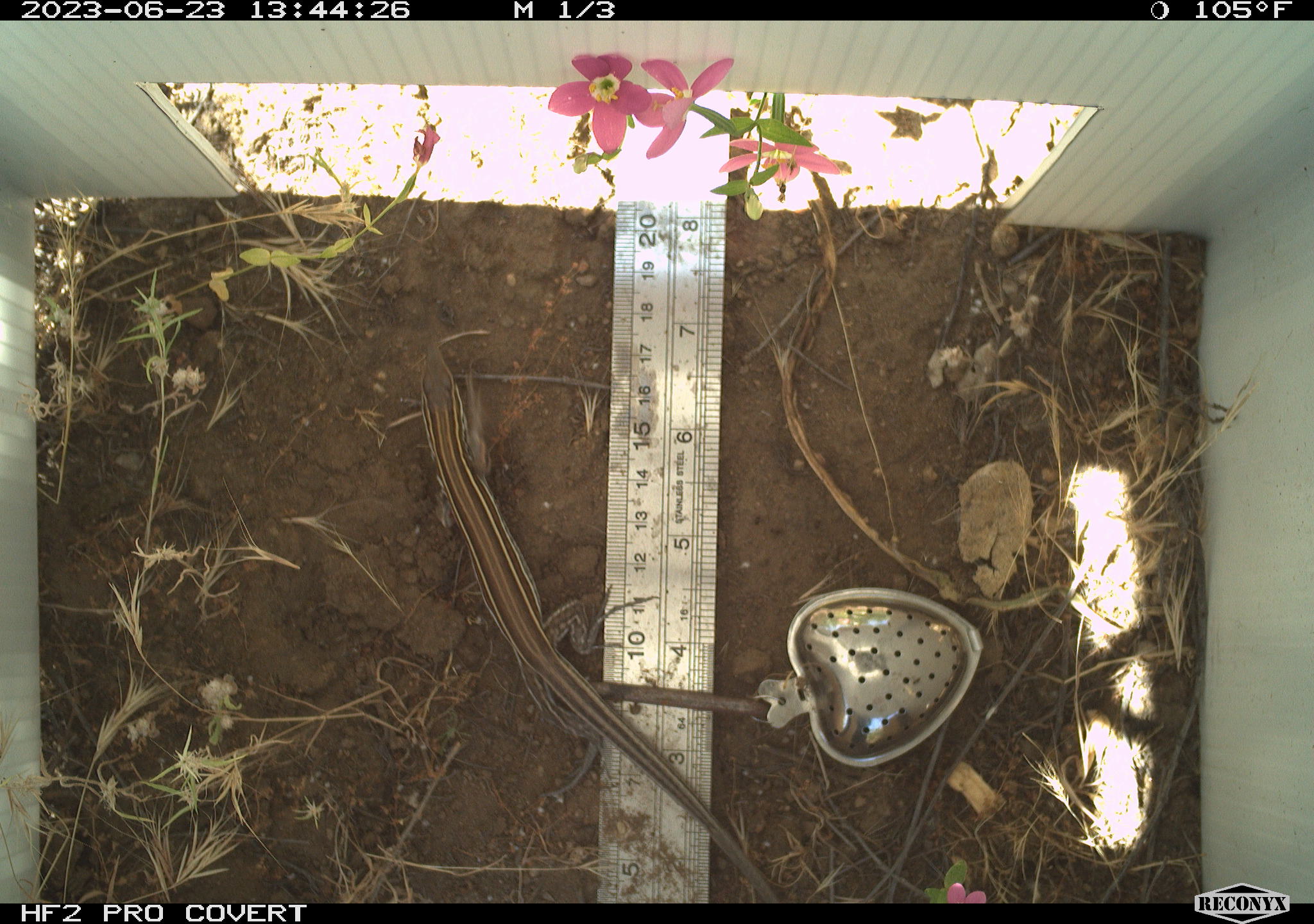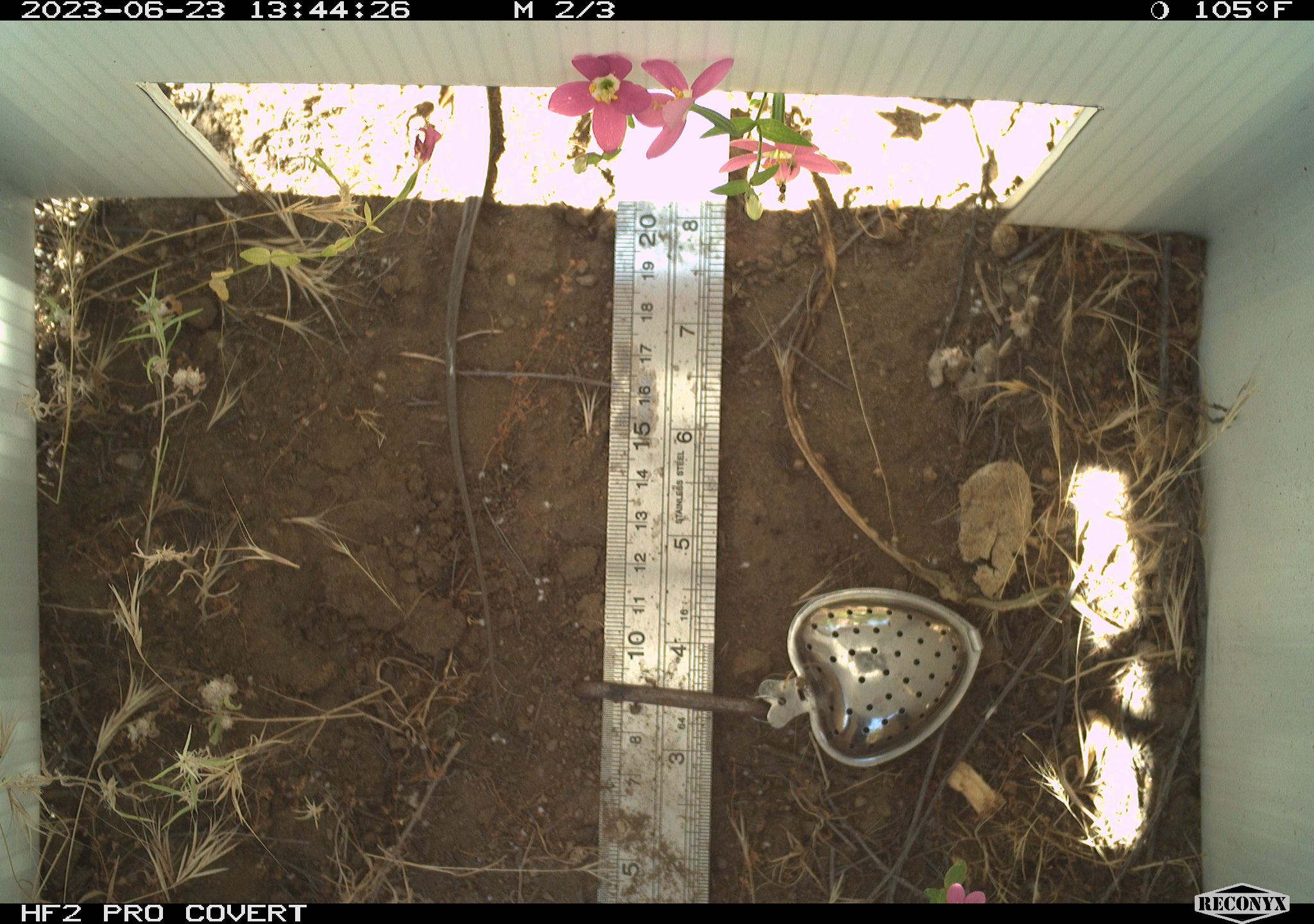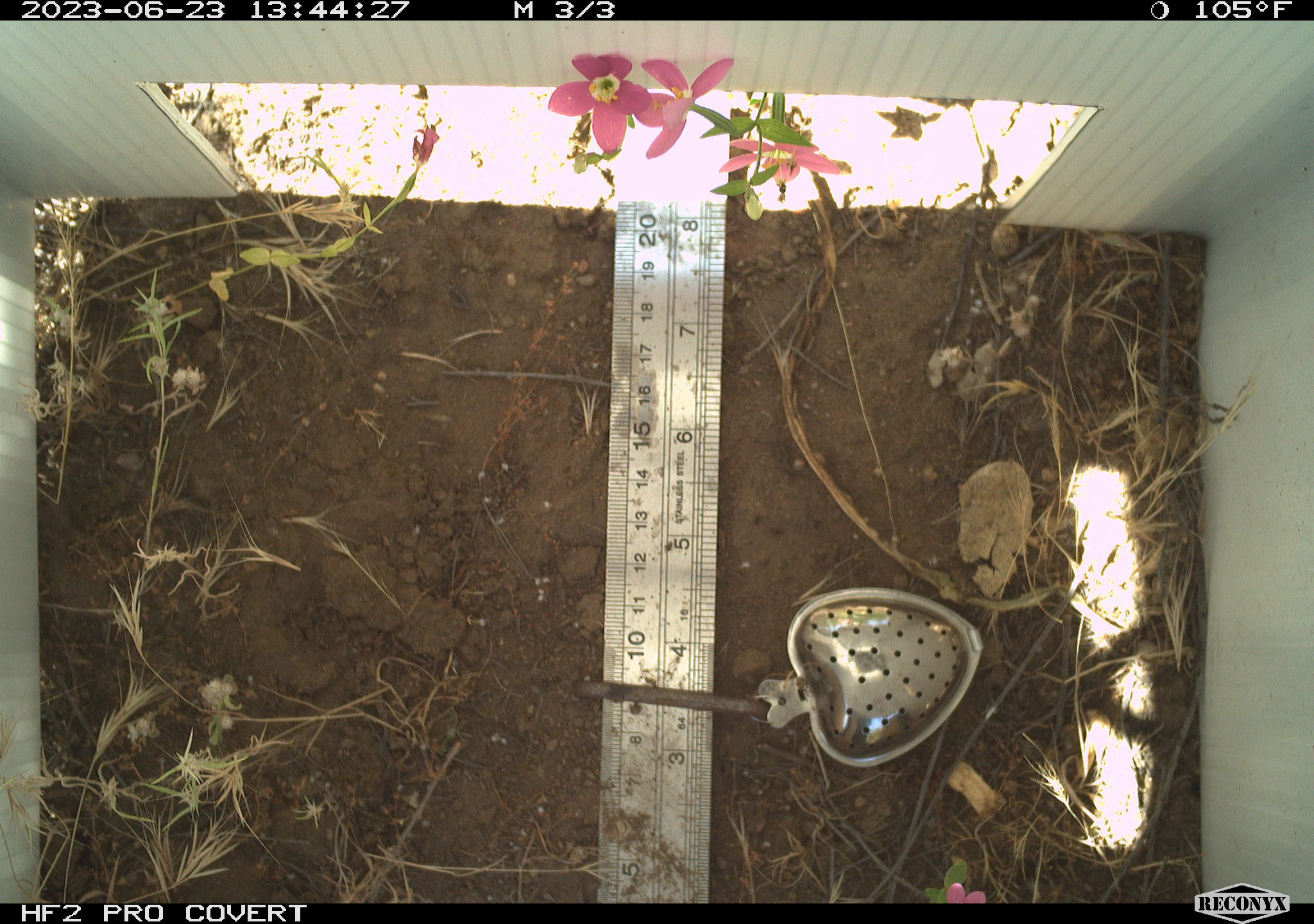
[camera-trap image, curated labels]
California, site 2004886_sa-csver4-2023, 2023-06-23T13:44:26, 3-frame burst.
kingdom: Animalia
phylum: Chordata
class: Reptilia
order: Squamata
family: Teiidae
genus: Aspidoscelis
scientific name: Aspidoscelis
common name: whiptail lizards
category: aspidoscelis species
Aspidoscelis species (whiptail lizards) (Aspidoscelis).